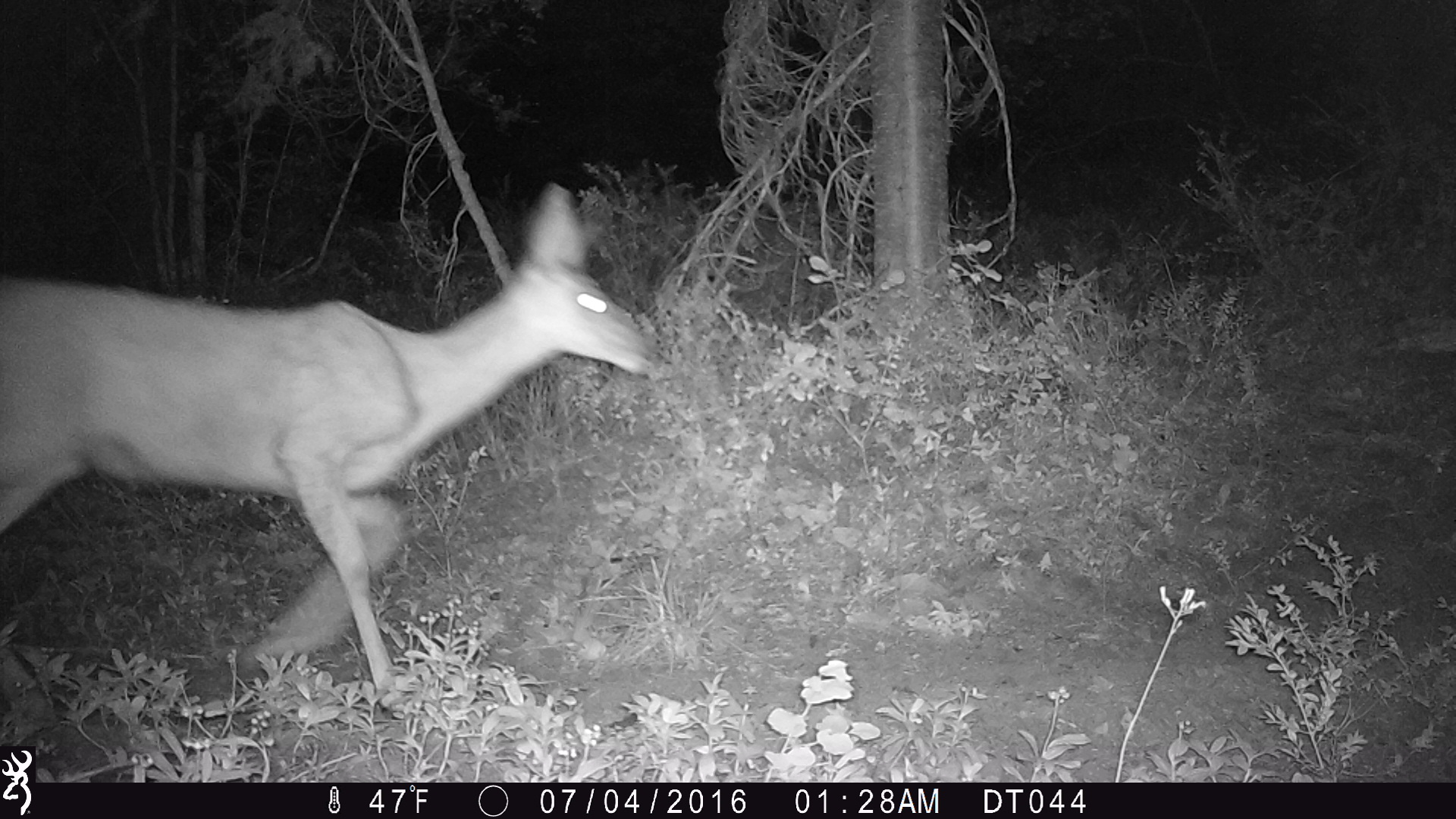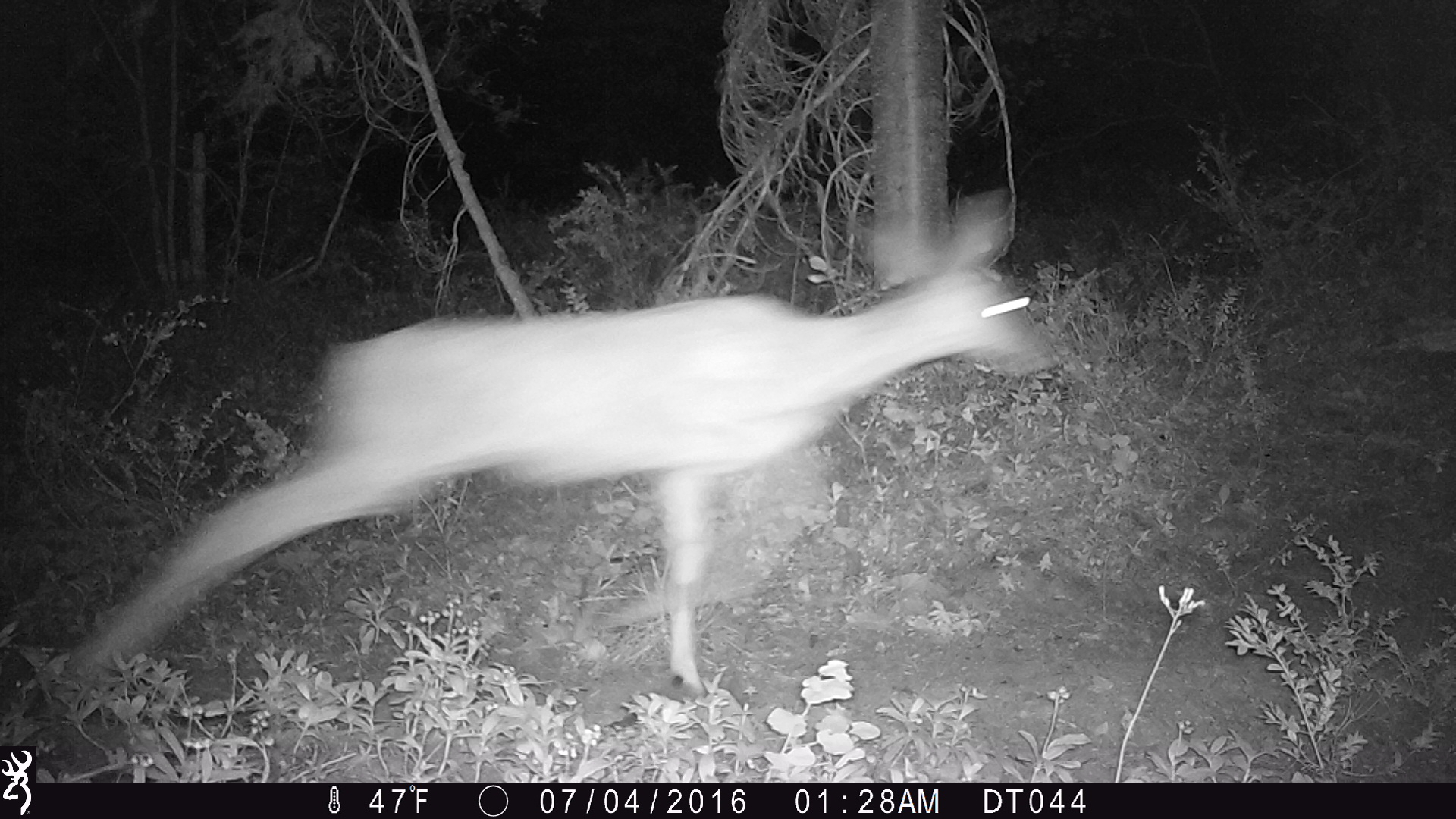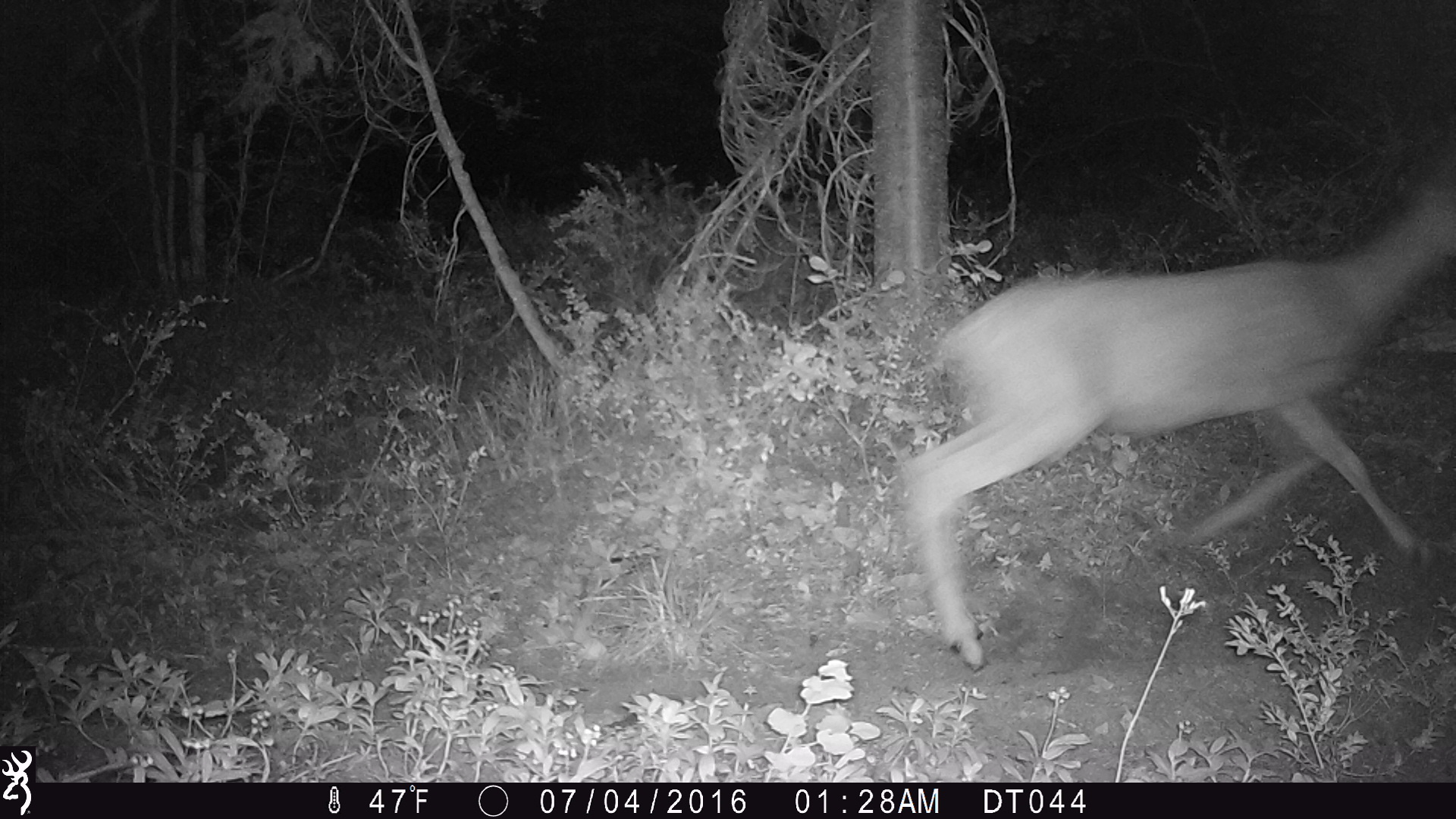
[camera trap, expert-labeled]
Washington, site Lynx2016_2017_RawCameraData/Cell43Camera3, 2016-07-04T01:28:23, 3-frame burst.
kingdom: Animalia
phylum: Chordata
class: Mammalia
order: Artiodactyla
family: Cervidae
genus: Odocoileus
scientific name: Odocoileus hemionus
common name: mule deer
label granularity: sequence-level